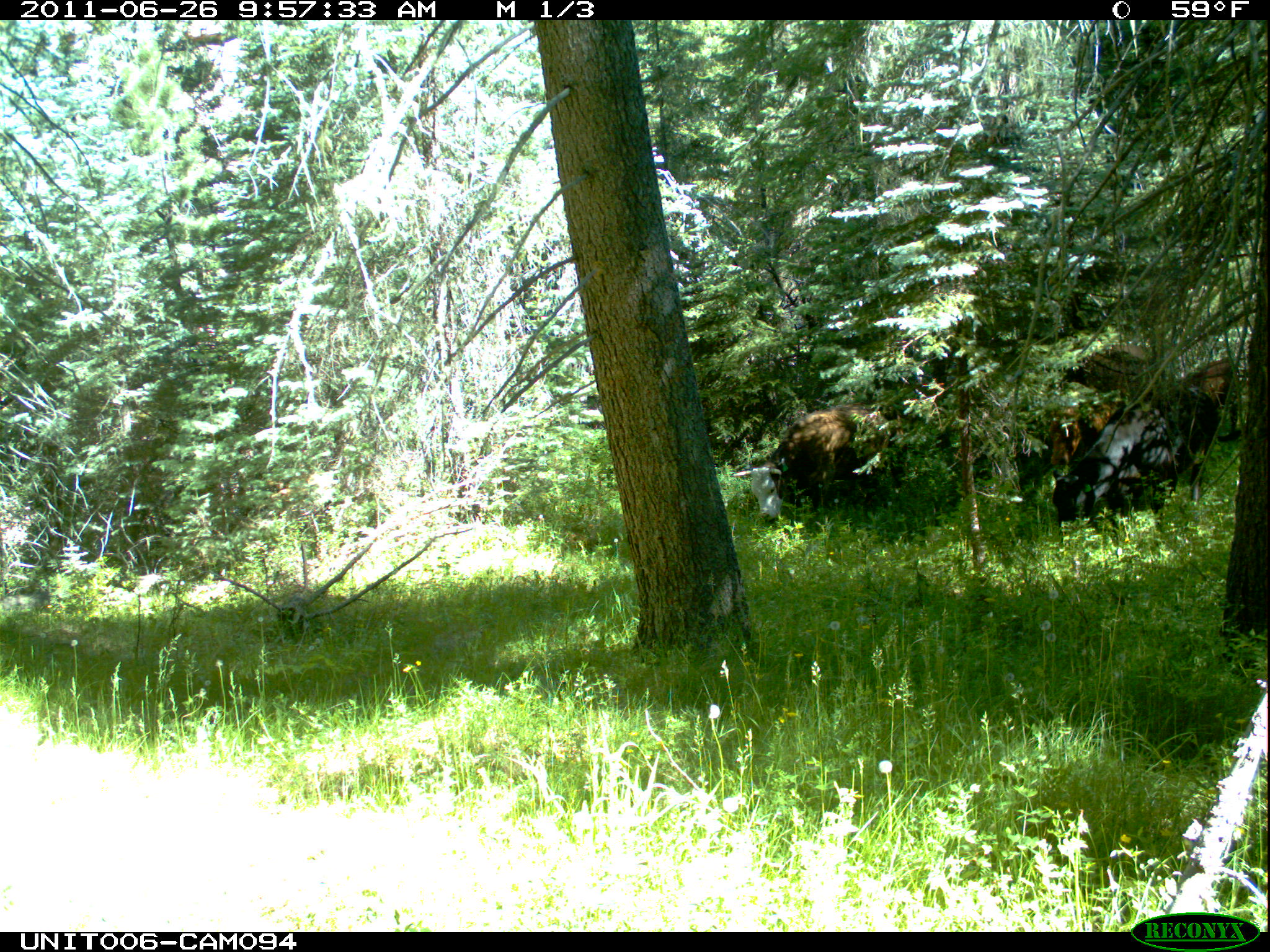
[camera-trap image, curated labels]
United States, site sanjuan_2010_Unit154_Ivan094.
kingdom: Animalia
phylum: Chordata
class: Mammalia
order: Artiodactyla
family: Bovidae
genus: Bos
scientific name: Bos taurus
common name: domestic cow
Bos taurus (domestic cow).